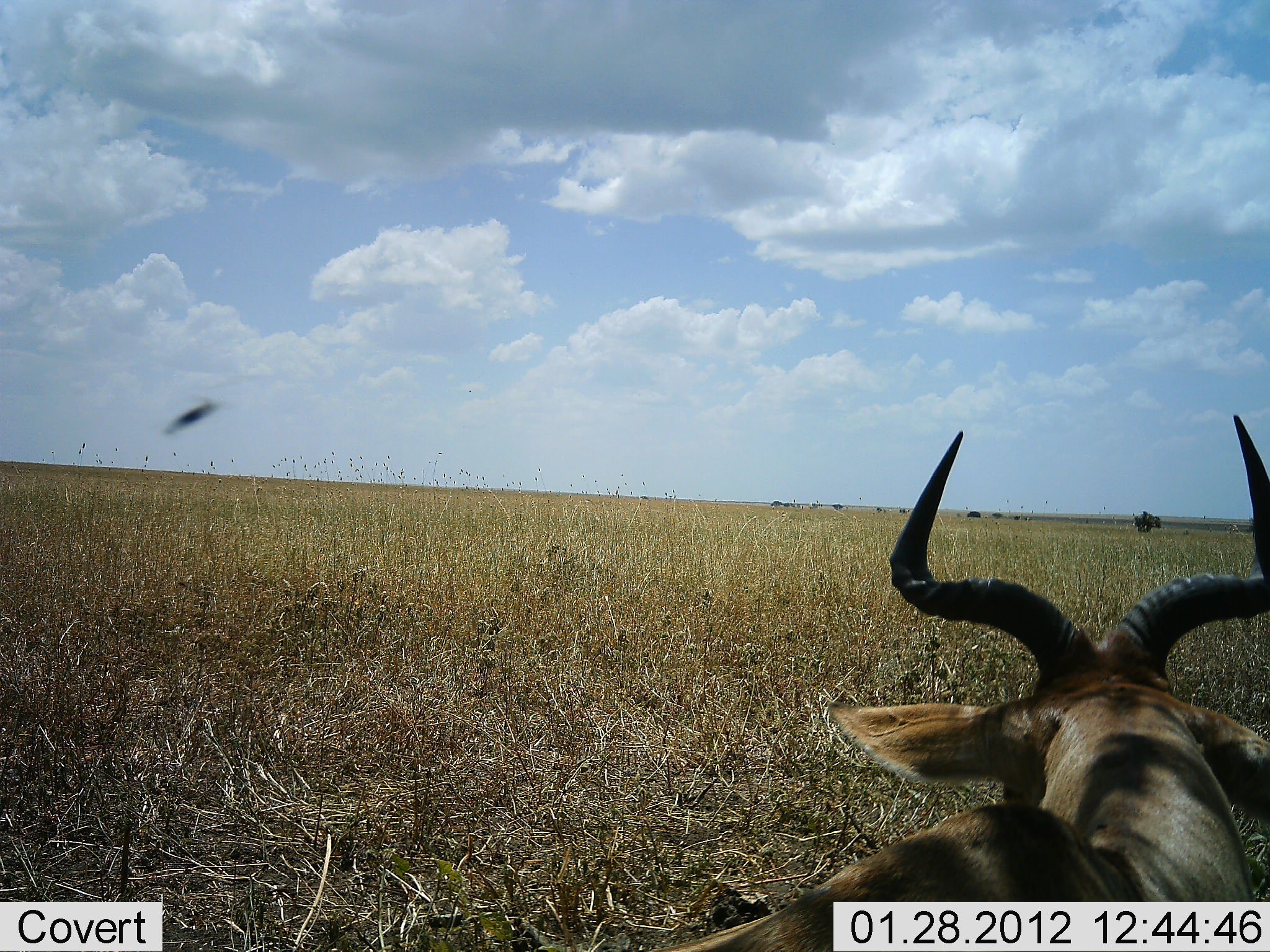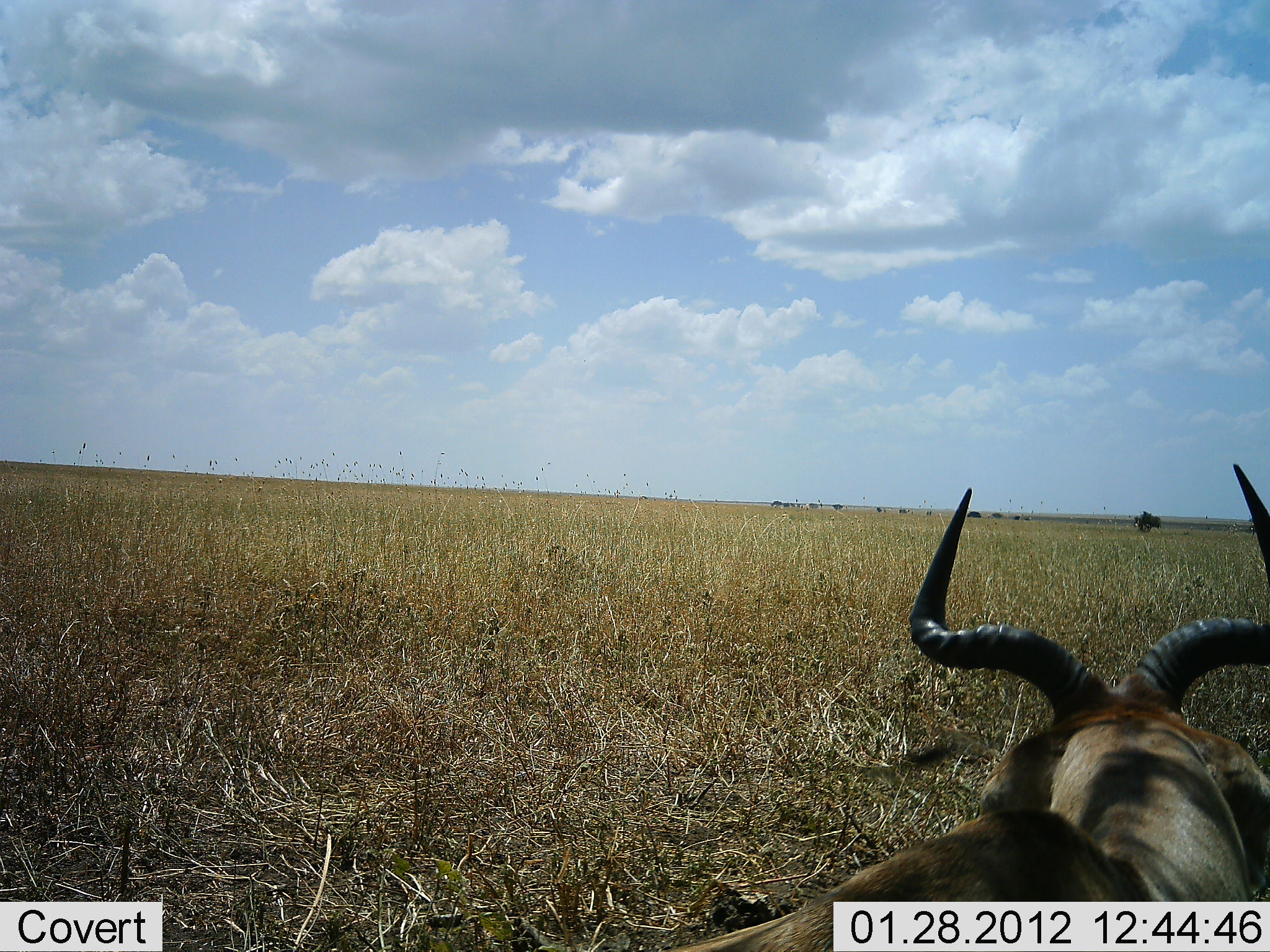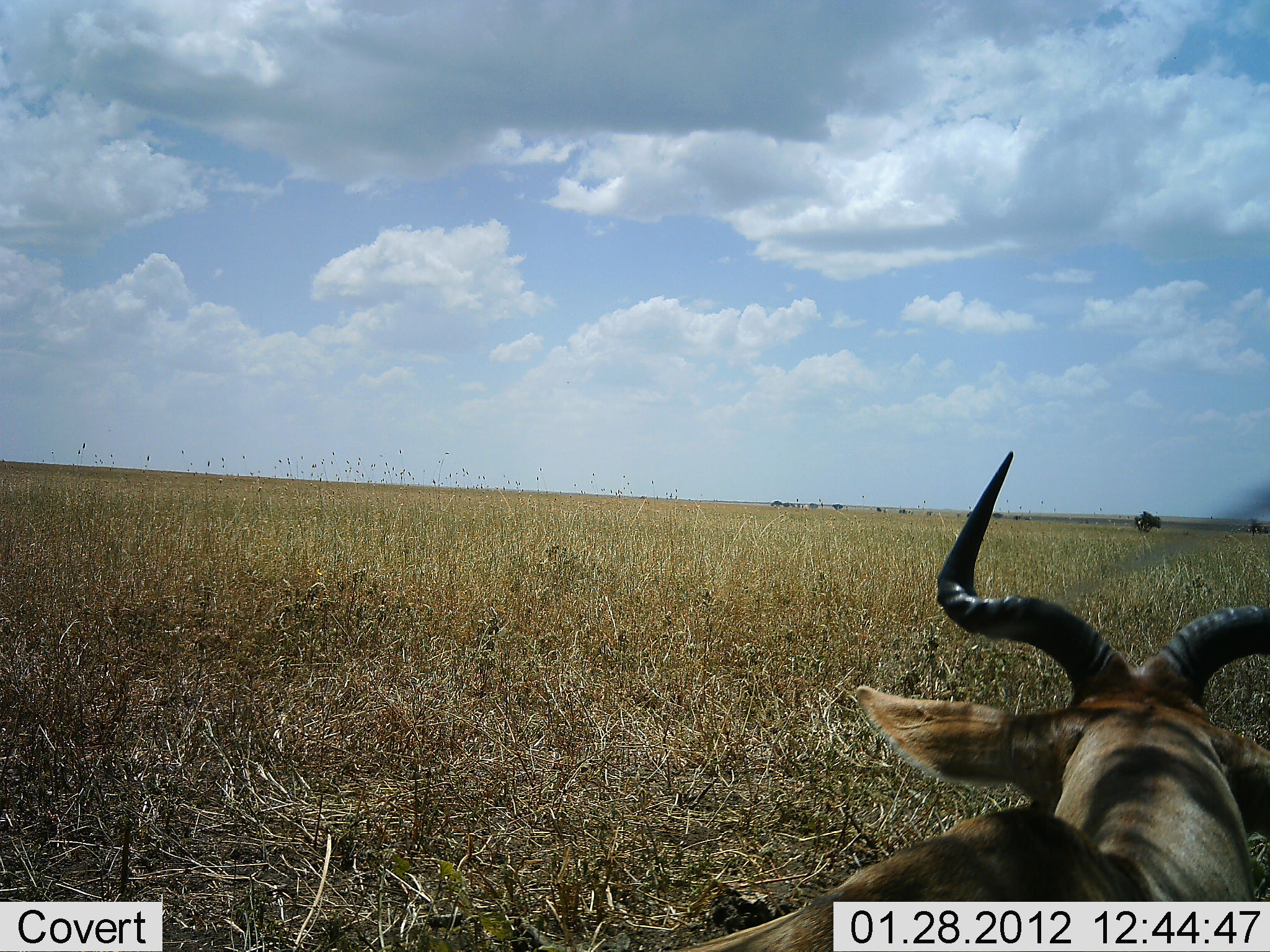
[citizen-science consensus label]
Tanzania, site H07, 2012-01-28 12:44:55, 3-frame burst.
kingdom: Animalia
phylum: Chordata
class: Mammalia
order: Artiodactyla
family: Bovidae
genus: Alcelaphus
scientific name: Alcelaphus buselaphus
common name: hartebeest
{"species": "hartebeest (Alcelaphus buselaphus)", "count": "1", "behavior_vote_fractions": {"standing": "15%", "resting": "85%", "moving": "0%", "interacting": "0%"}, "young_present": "0%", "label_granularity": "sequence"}